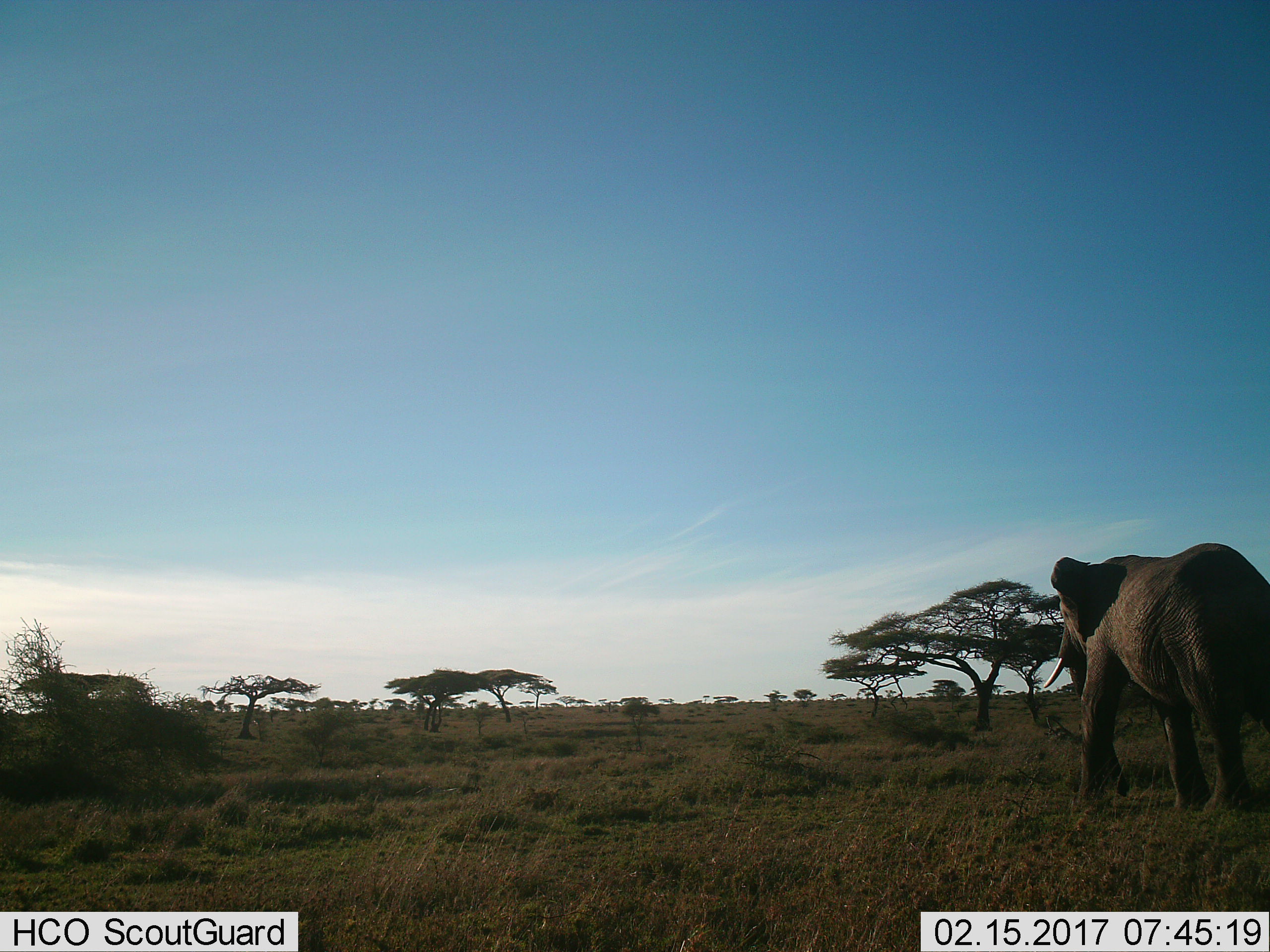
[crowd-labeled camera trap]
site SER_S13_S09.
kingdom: Animalia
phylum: Chordata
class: Mammalia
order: Proboscidea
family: Elephantidae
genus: Loxodonta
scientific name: Loxodonta africana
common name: african bush elephant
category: elephant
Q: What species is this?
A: Elephant (african bush elephant) (Loxodonta africana).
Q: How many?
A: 1.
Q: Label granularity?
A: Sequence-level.